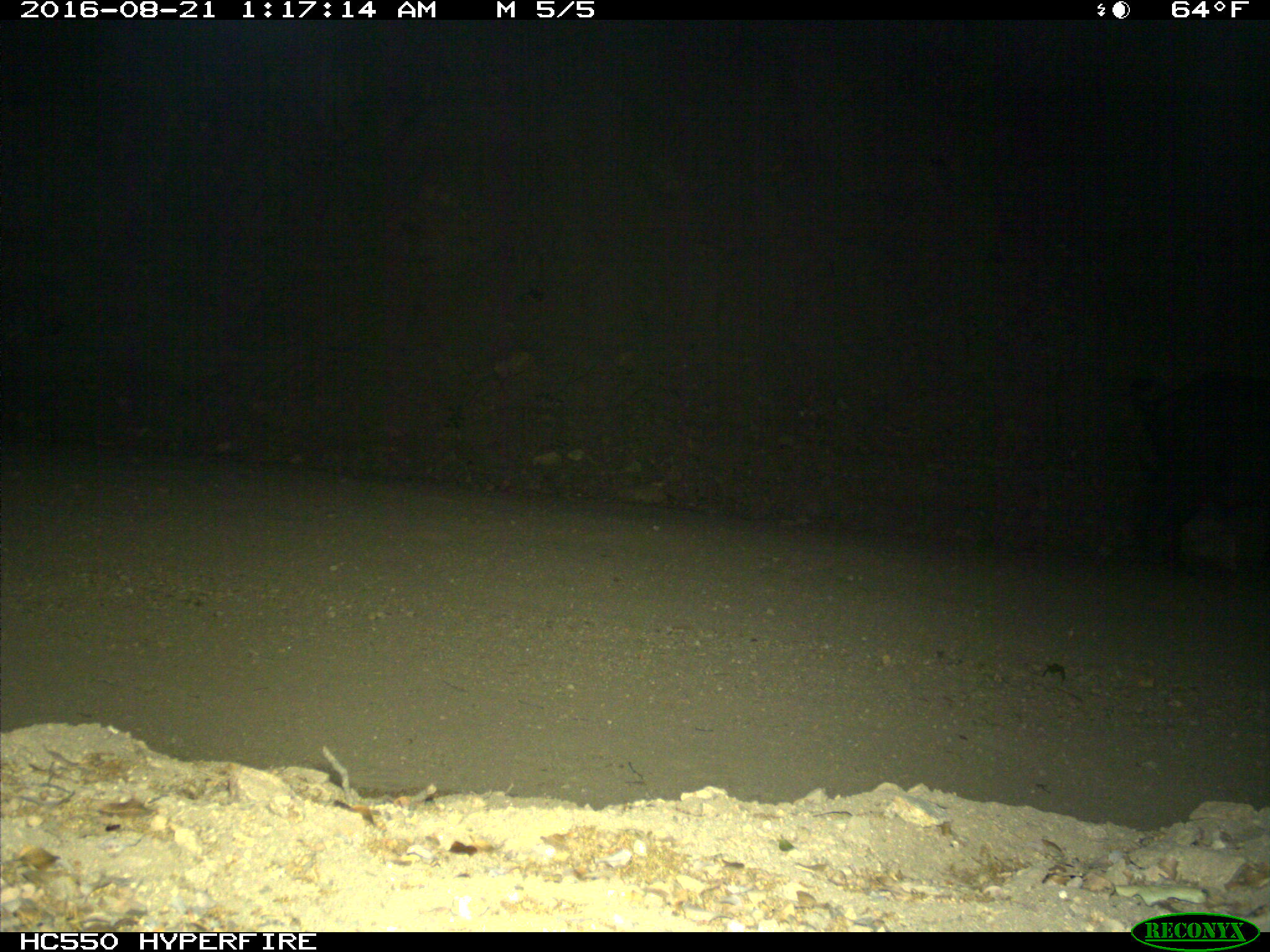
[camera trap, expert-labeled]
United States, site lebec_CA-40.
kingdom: Animalia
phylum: Chordata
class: Mammalia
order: Artiodactyla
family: Suidae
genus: Sus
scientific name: Sus scrofa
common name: wild boar